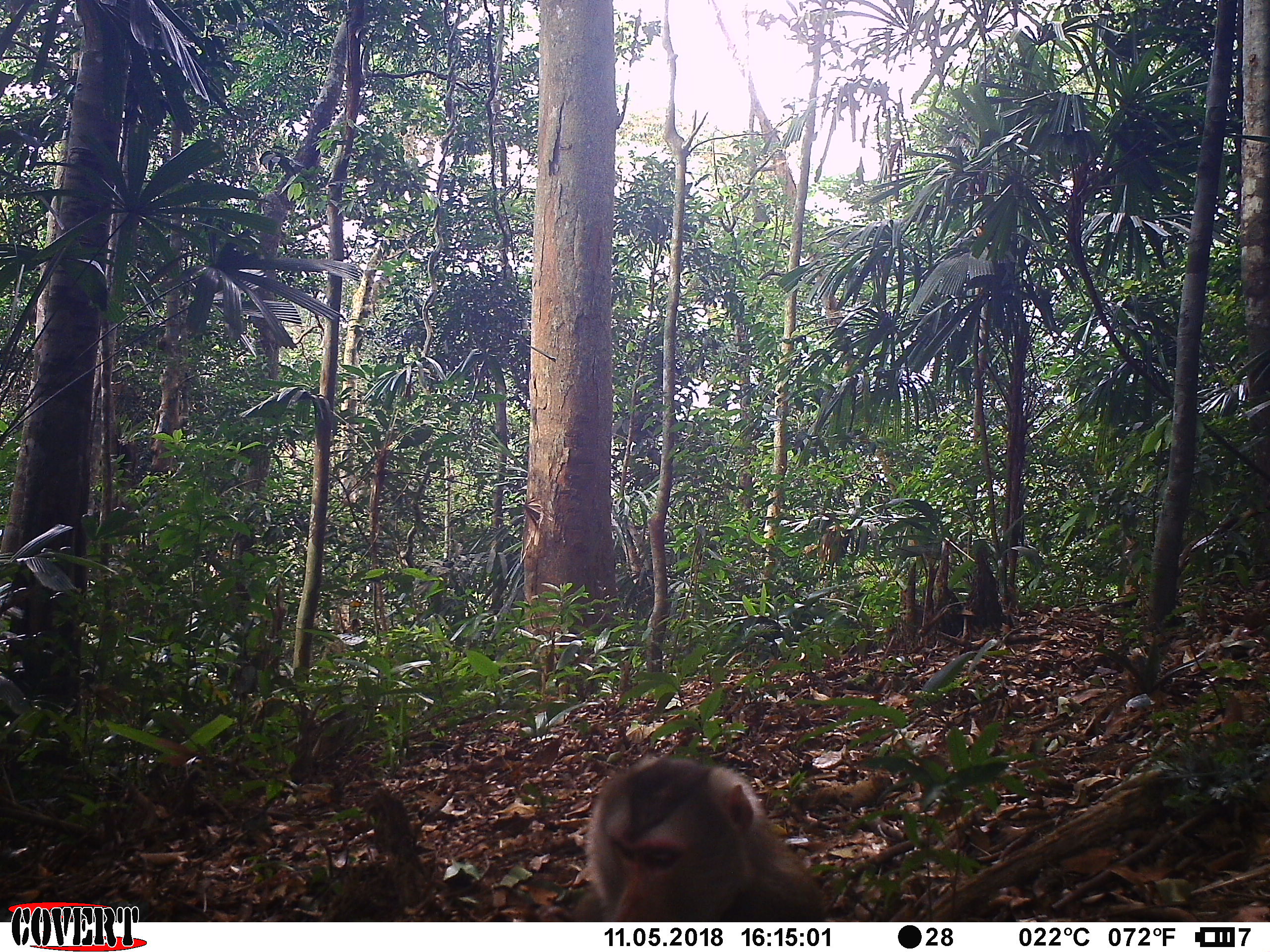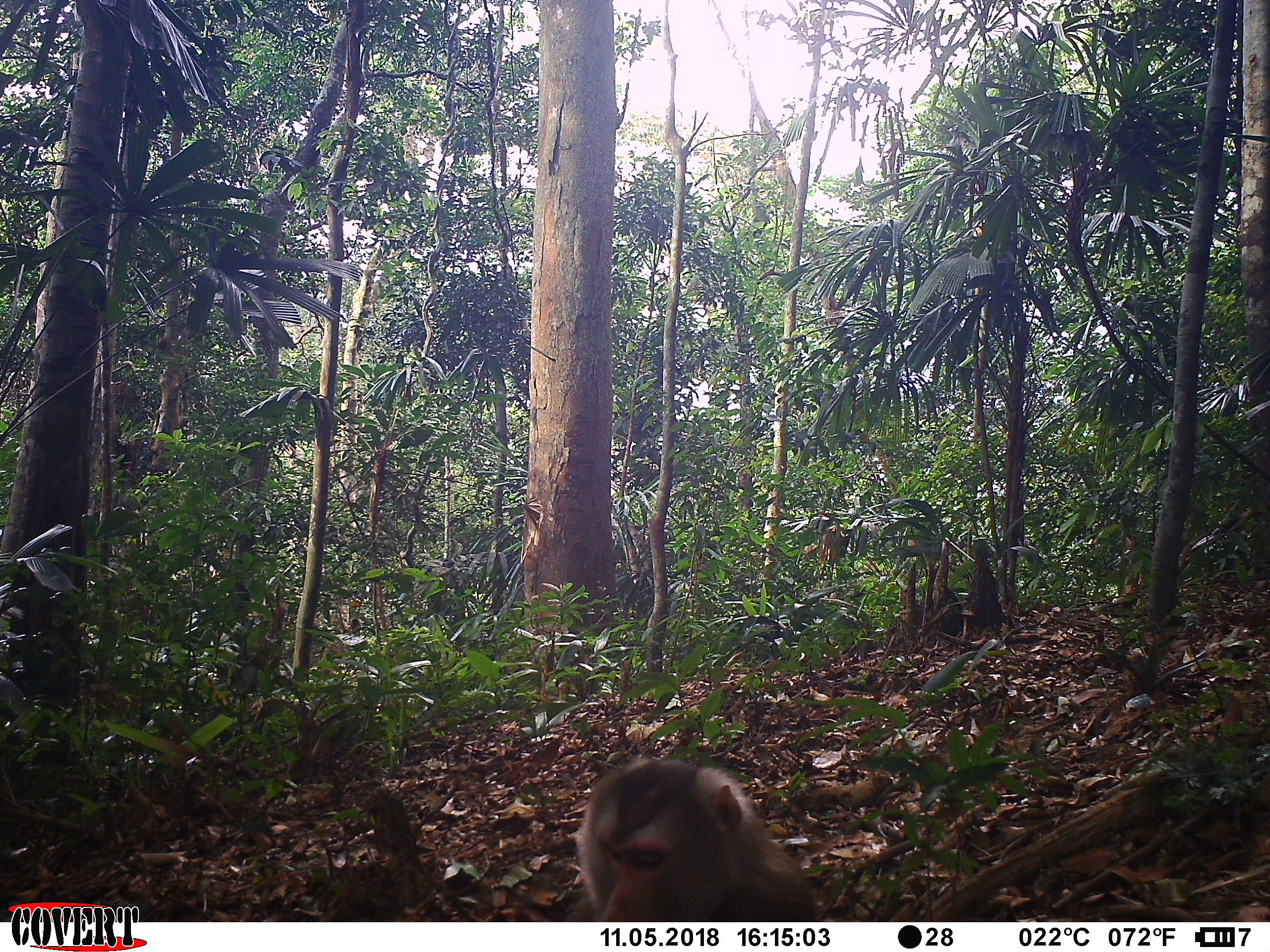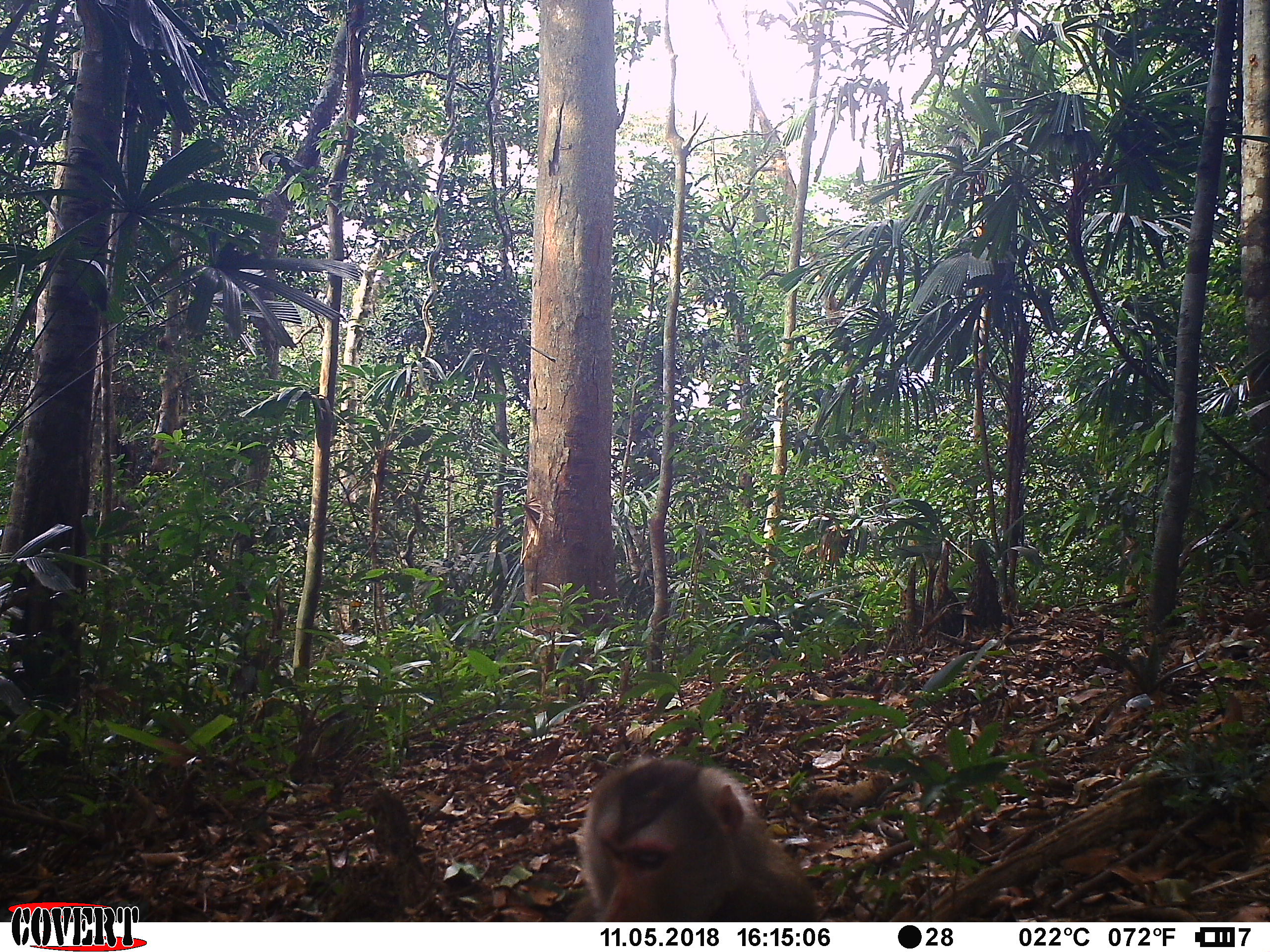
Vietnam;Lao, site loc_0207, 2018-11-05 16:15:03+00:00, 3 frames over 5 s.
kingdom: Animalia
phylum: Chordata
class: Mammalia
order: Primates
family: Cercopithecidae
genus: Macaca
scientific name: Macaca nemestrina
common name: pig-tailed macaque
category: pig tailed macaque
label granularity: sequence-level